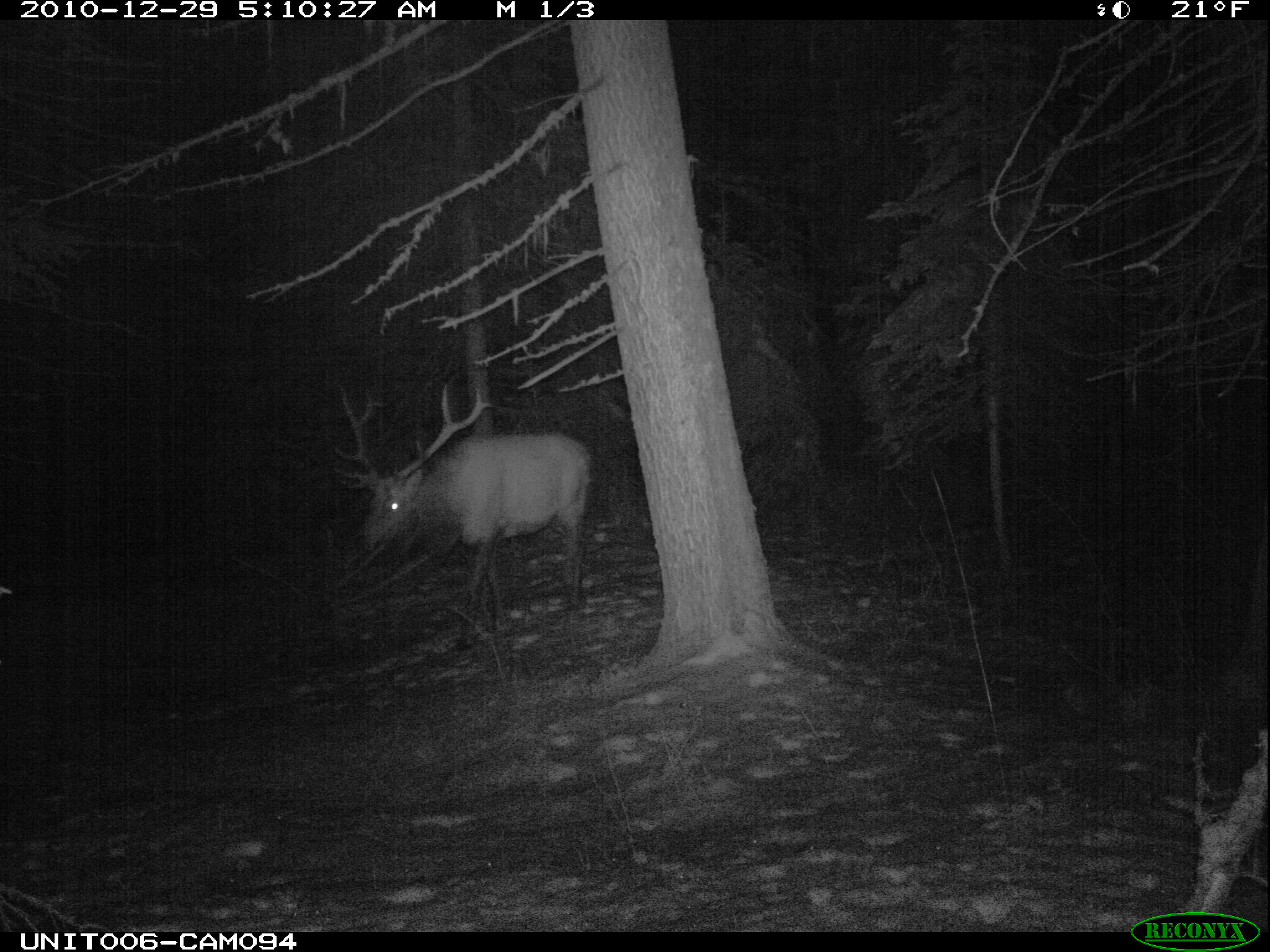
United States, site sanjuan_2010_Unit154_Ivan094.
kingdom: Animalia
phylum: Chordata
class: Mammalia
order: Artiodactyla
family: Cervidae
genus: Cervus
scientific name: Cervus elaphus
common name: red deer